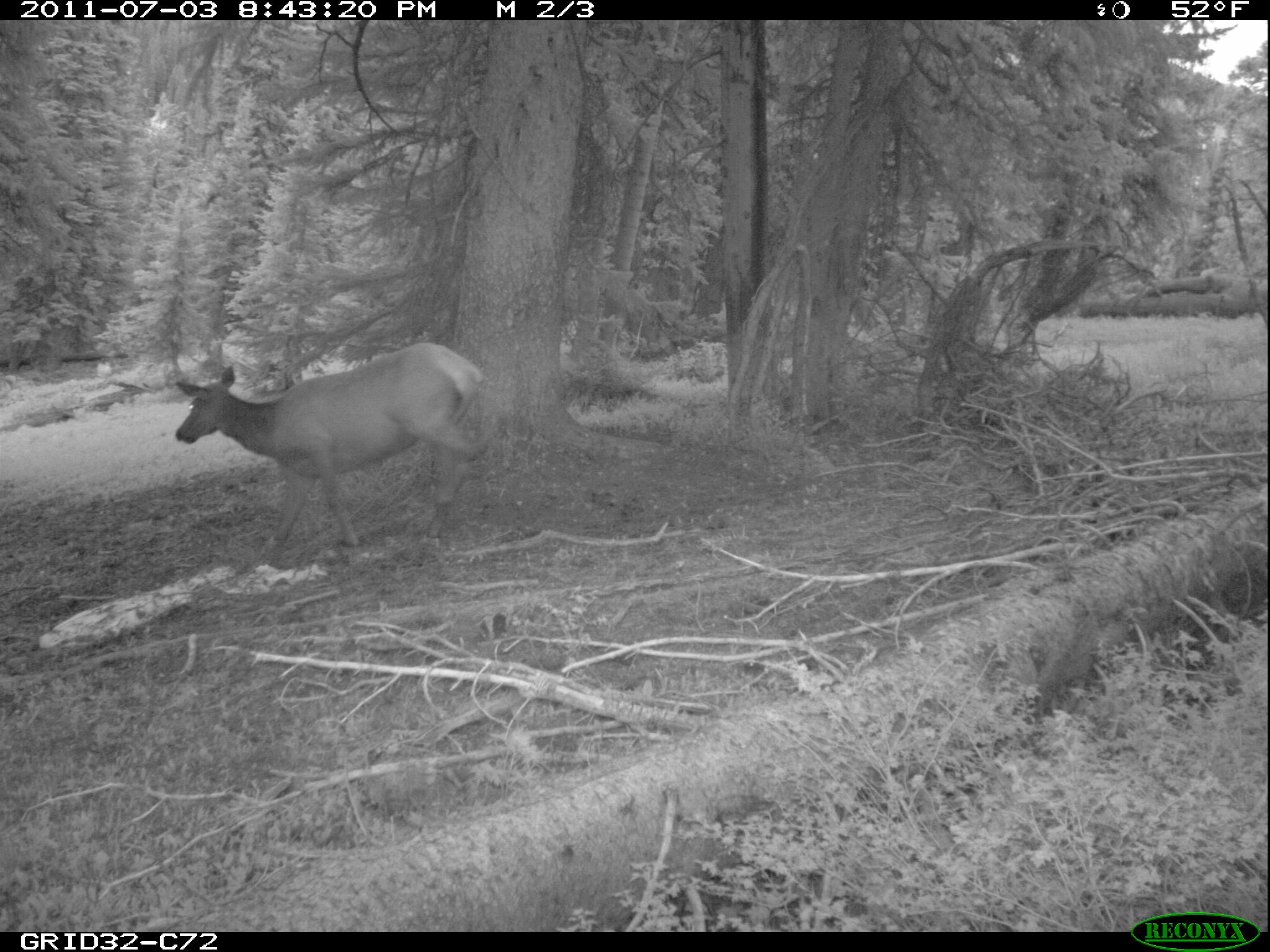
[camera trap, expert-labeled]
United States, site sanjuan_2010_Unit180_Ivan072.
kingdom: Animalia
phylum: Chordata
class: Mammalia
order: Artiodactyla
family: Cervidae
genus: Cervus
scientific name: Cervus elaphus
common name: red deer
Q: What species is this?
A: Cervus elaphus (red deer).